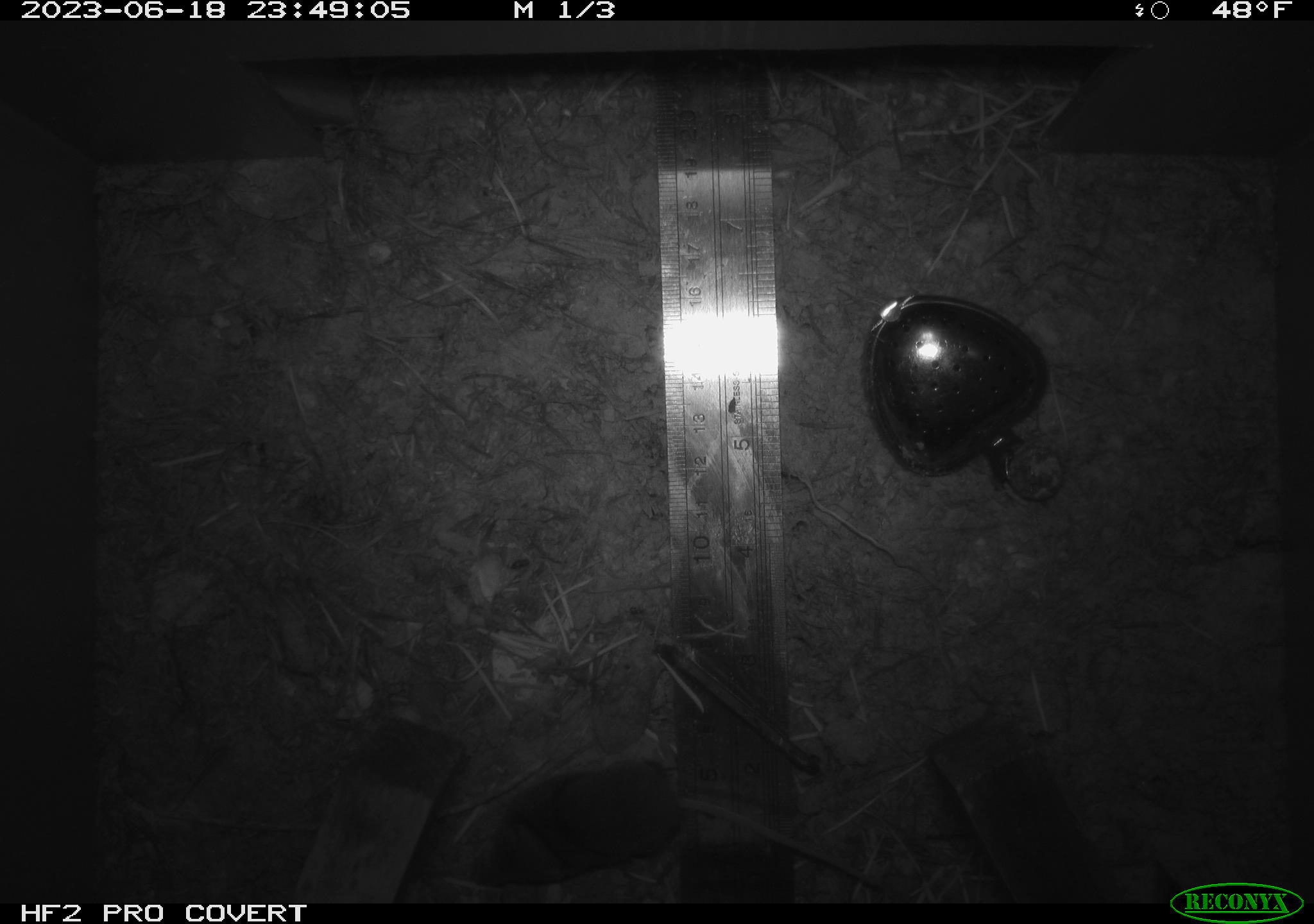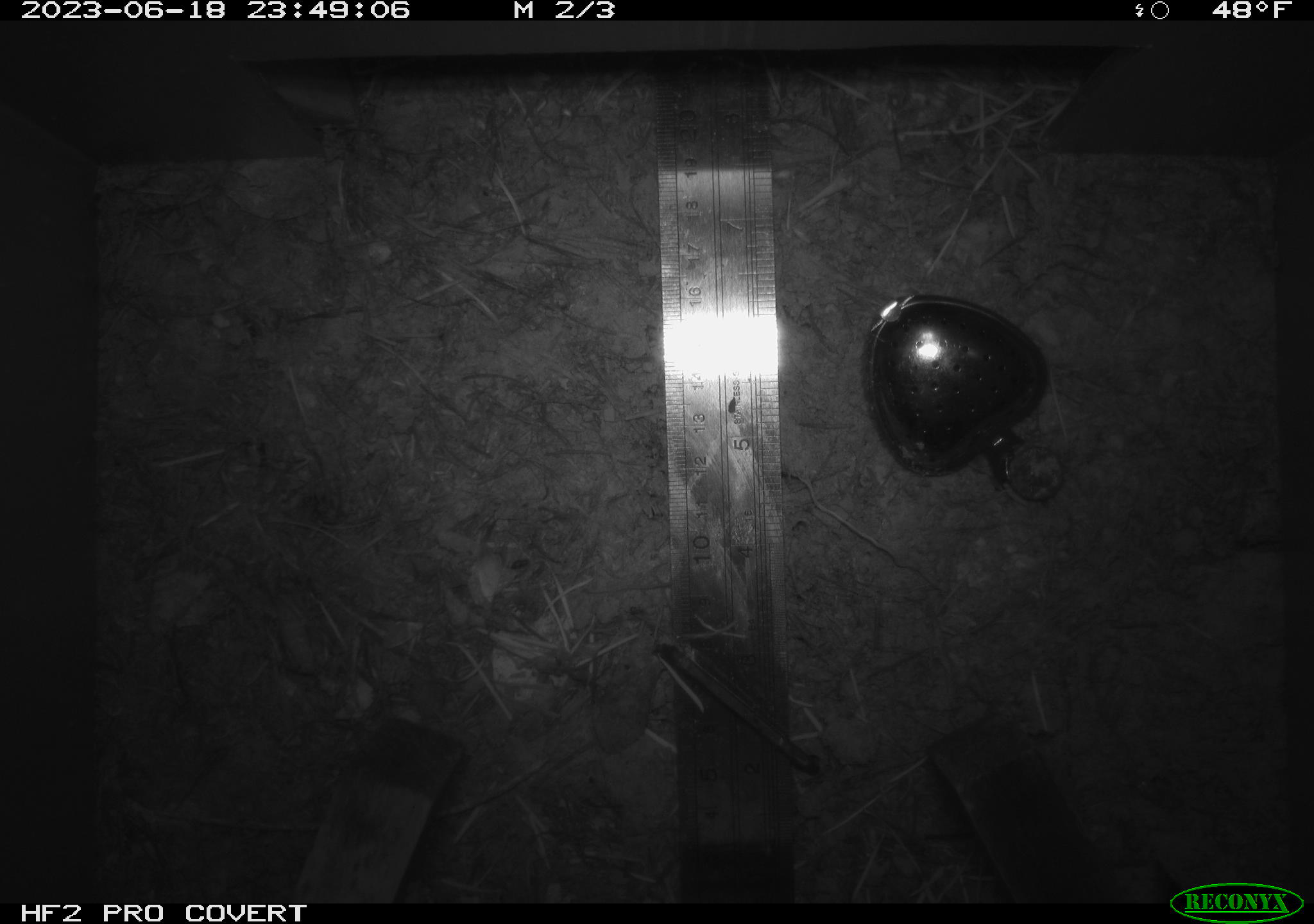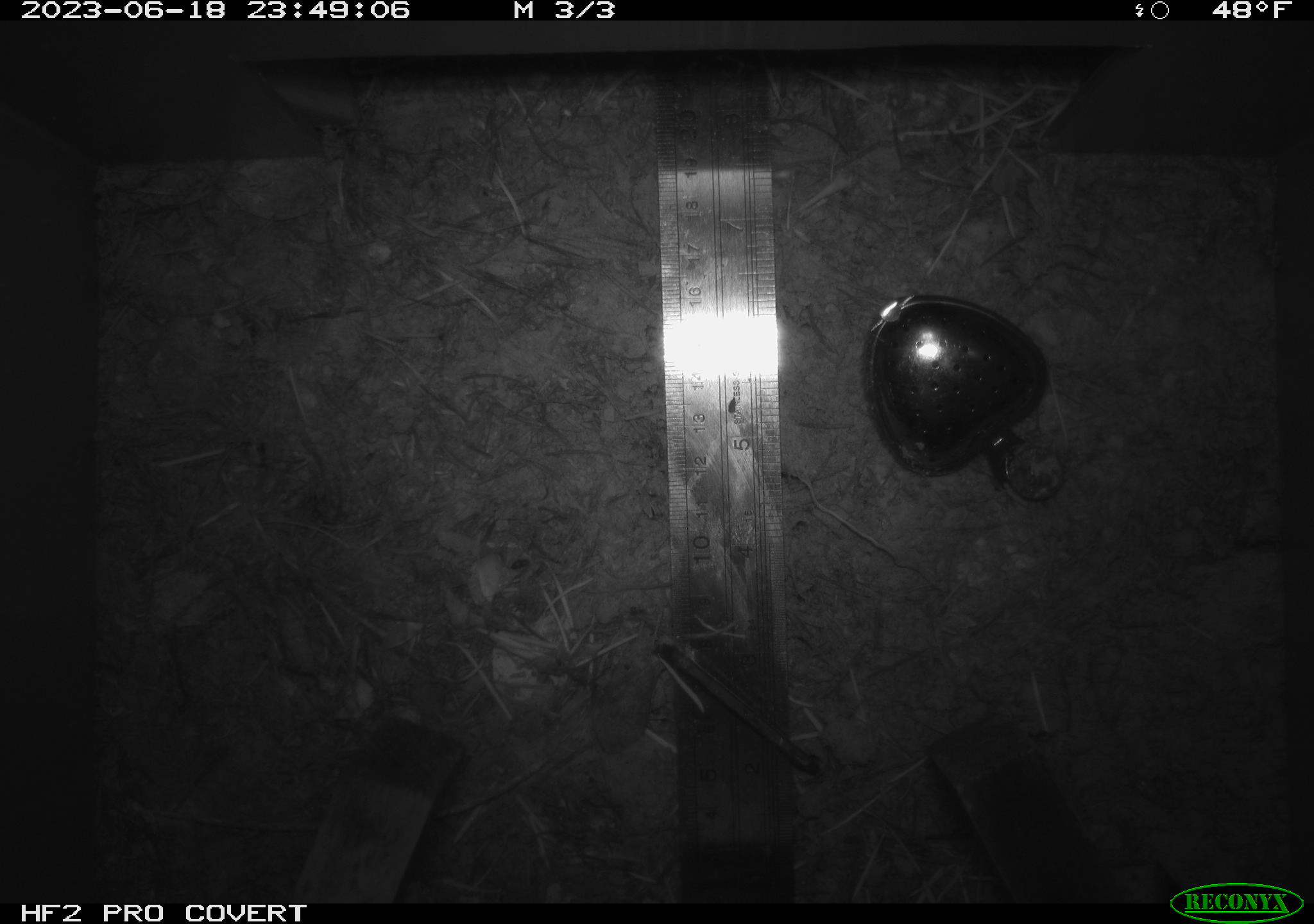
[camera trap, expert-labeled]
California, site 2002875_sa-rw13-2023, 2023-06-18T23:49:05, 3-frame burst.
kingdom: Animalia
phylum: Chordata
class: Mammalia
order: Eulipotyphla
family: Soricidae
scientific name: Soricidae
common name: shrews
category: soricidae family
Soricidae family (shrews) (Soricidae).